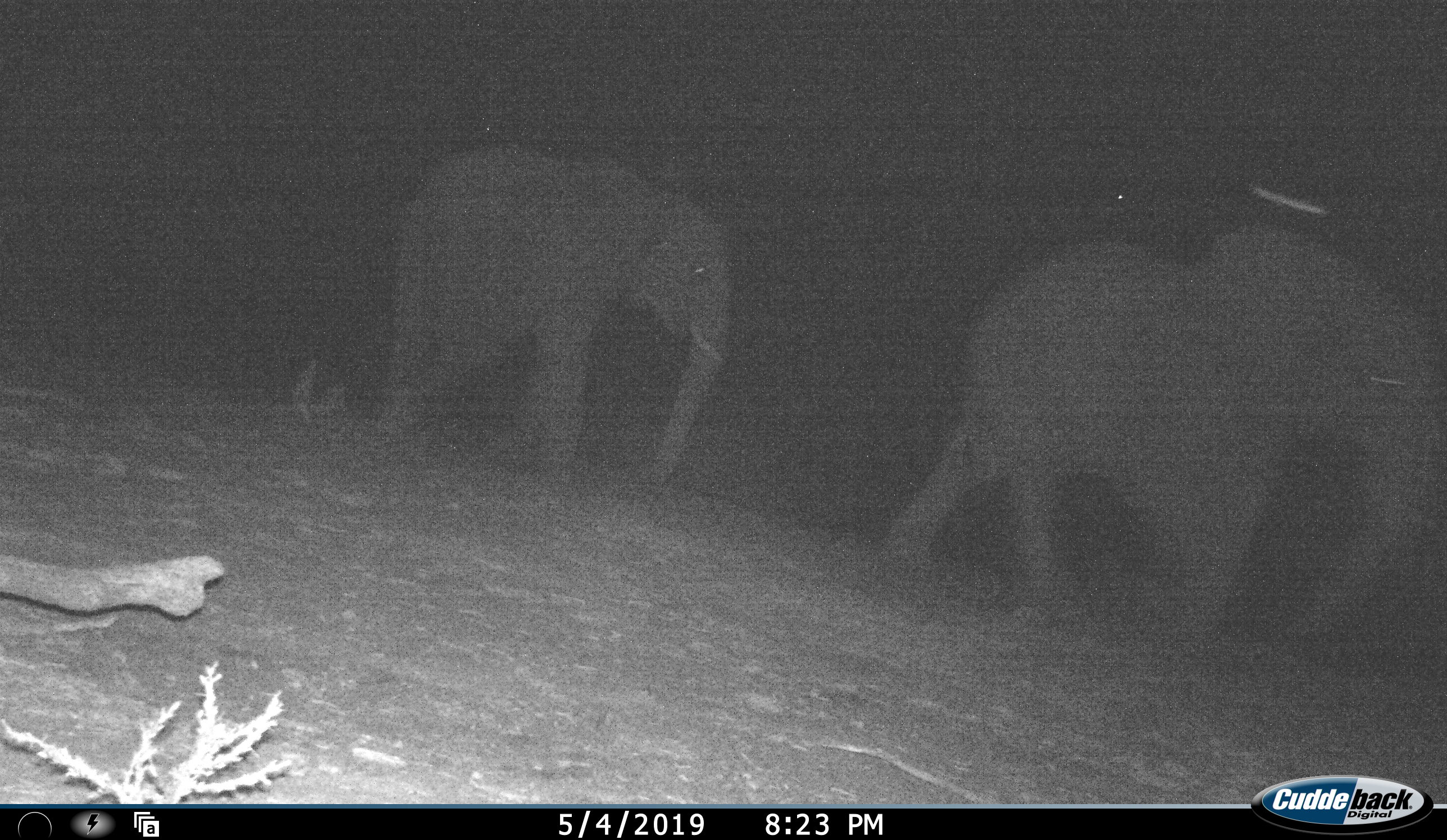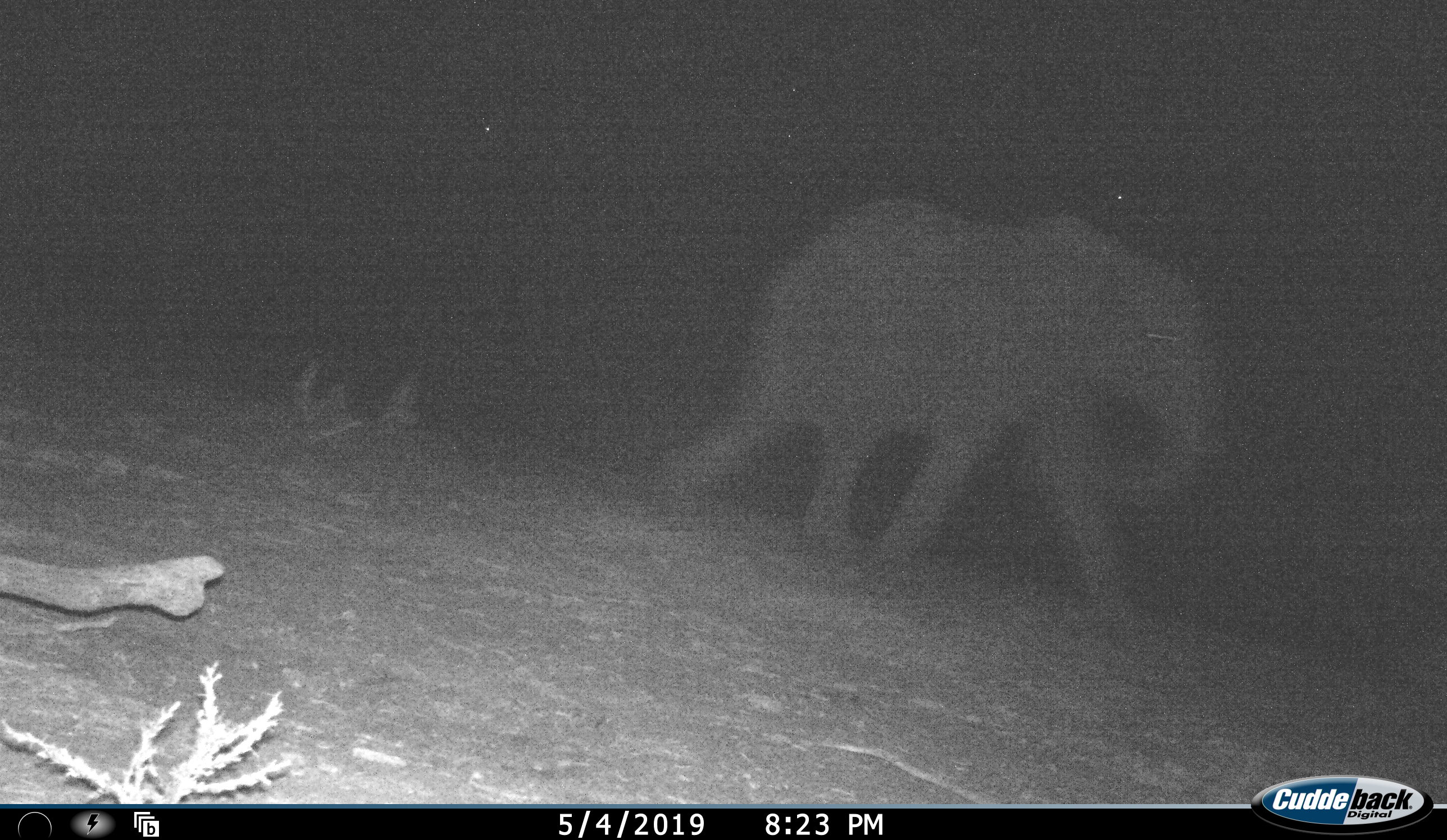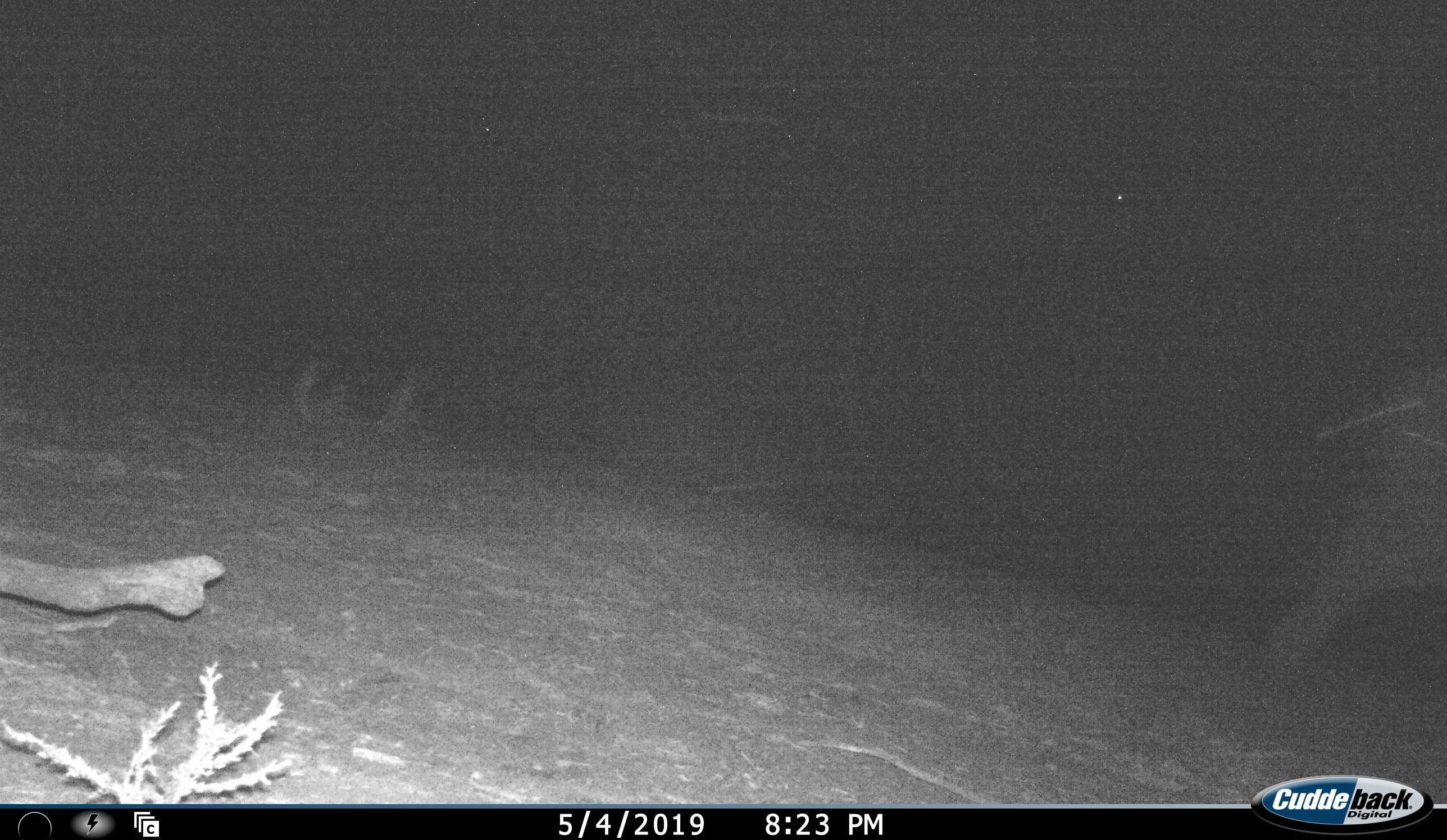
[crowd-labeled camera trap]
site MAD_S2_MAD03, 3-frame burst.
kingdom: Animalia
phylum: Chordata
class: Mammalia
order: Proboscidea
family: Elephantidae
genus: Loxodonta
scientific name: Loxodonta africana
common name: african bush elephant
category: elephant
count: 2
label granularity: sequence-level